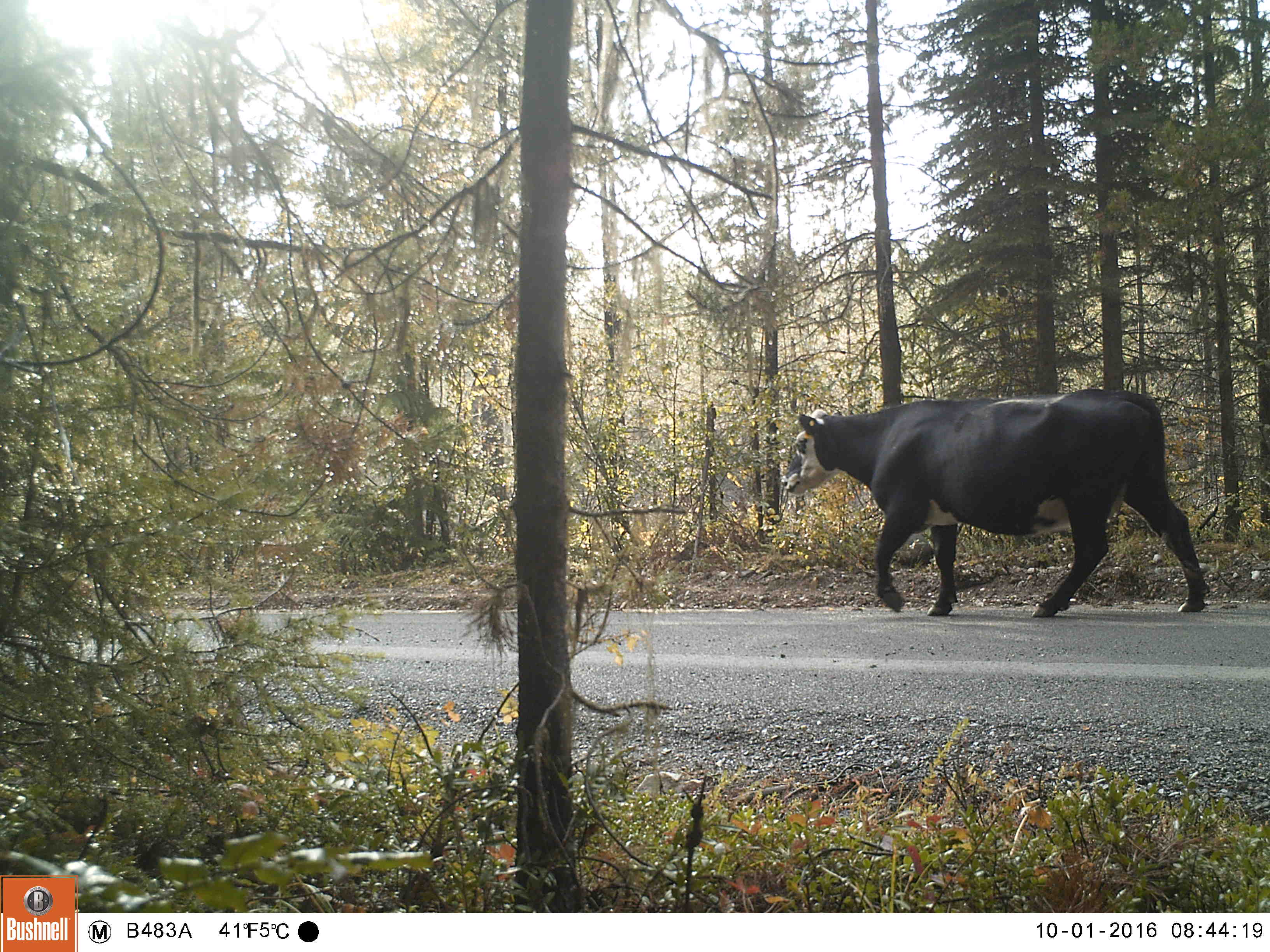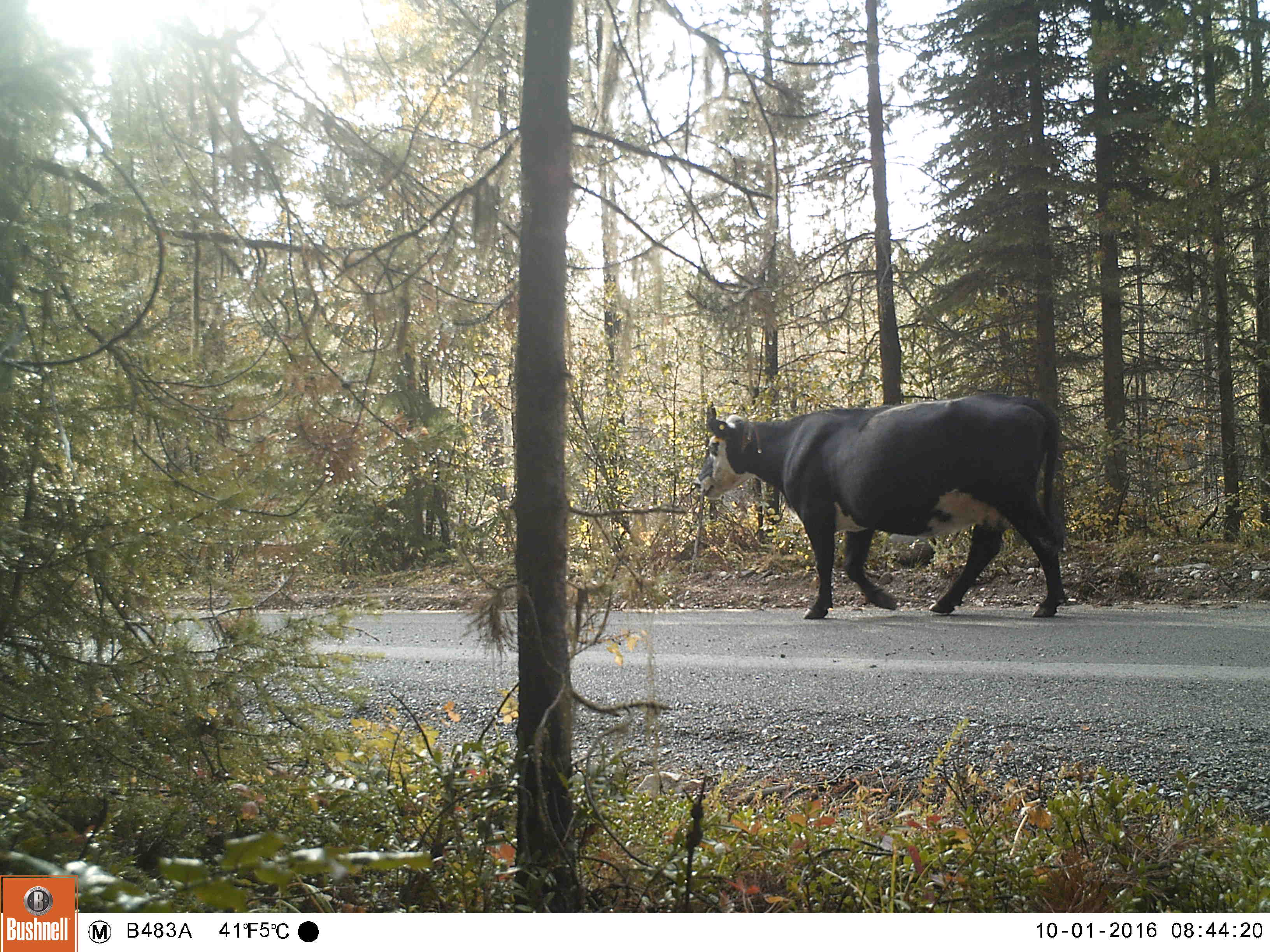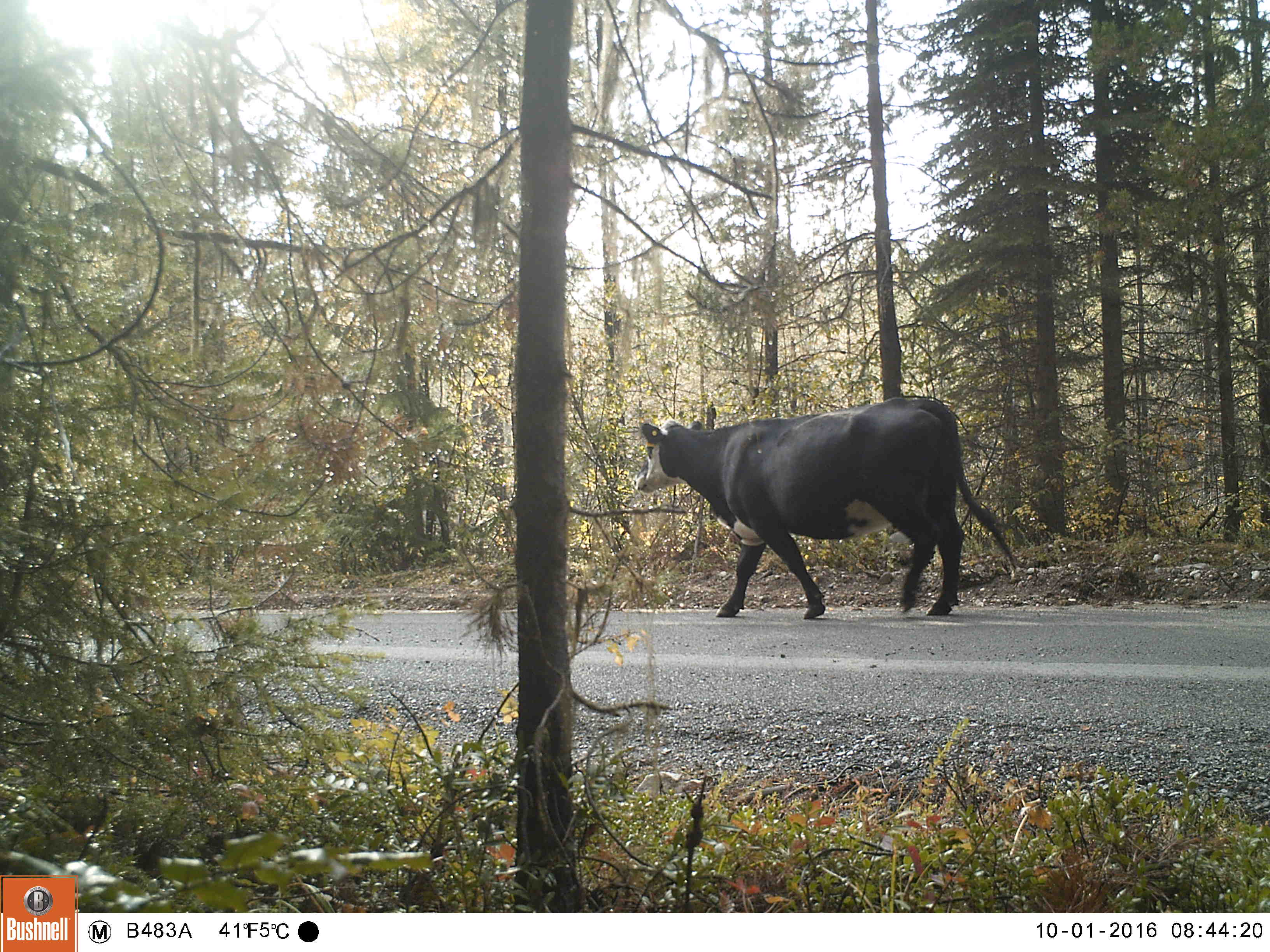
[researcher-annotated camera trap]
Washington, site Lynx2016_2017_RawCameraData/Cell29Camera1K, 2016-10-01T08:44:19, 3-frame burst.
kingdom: Animalia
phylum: Chordata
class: Mammalia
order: Artiodactyla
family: Bovidae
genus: Bos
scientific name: Bos taurus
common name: domestic cattle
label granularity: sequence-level